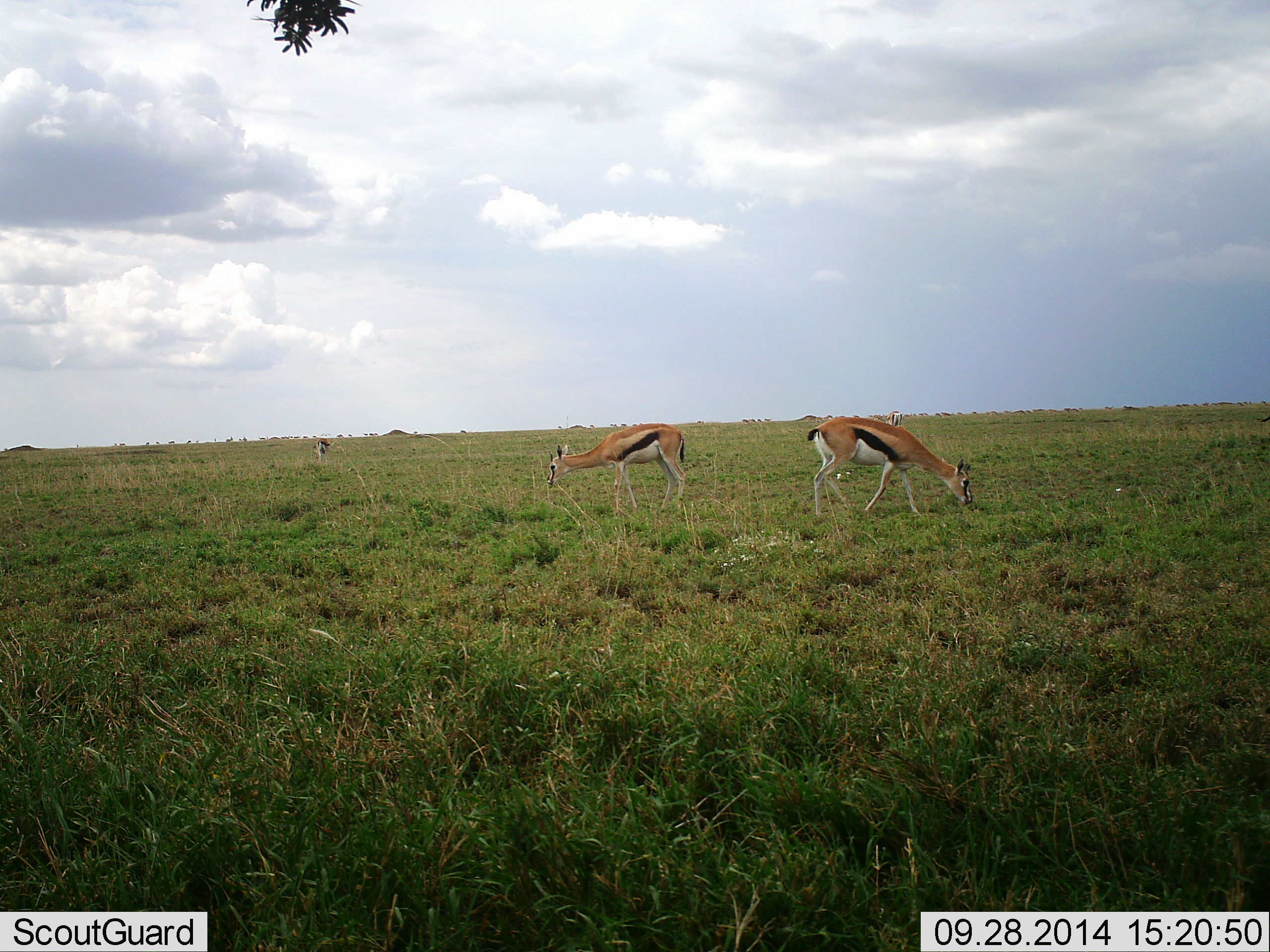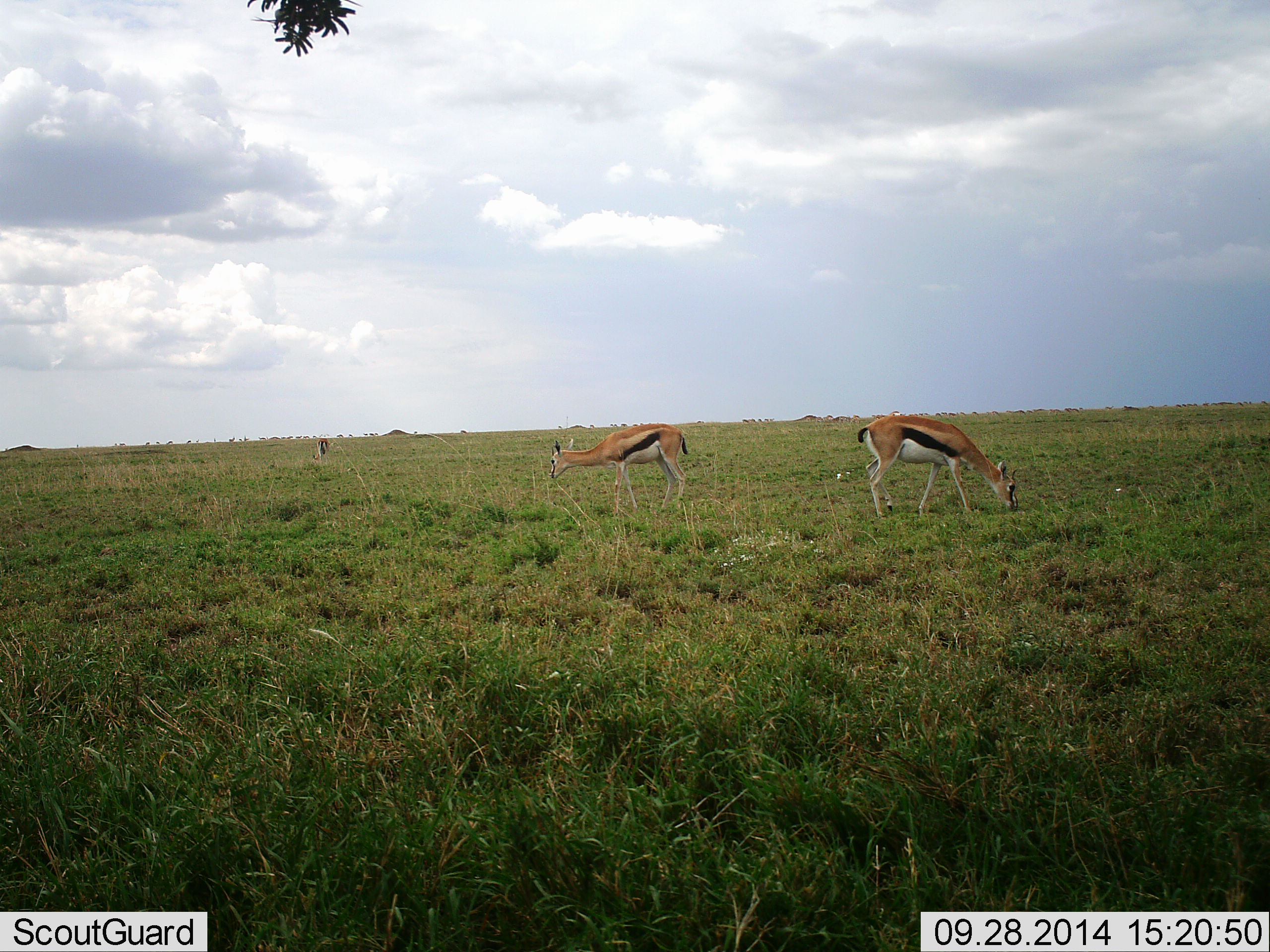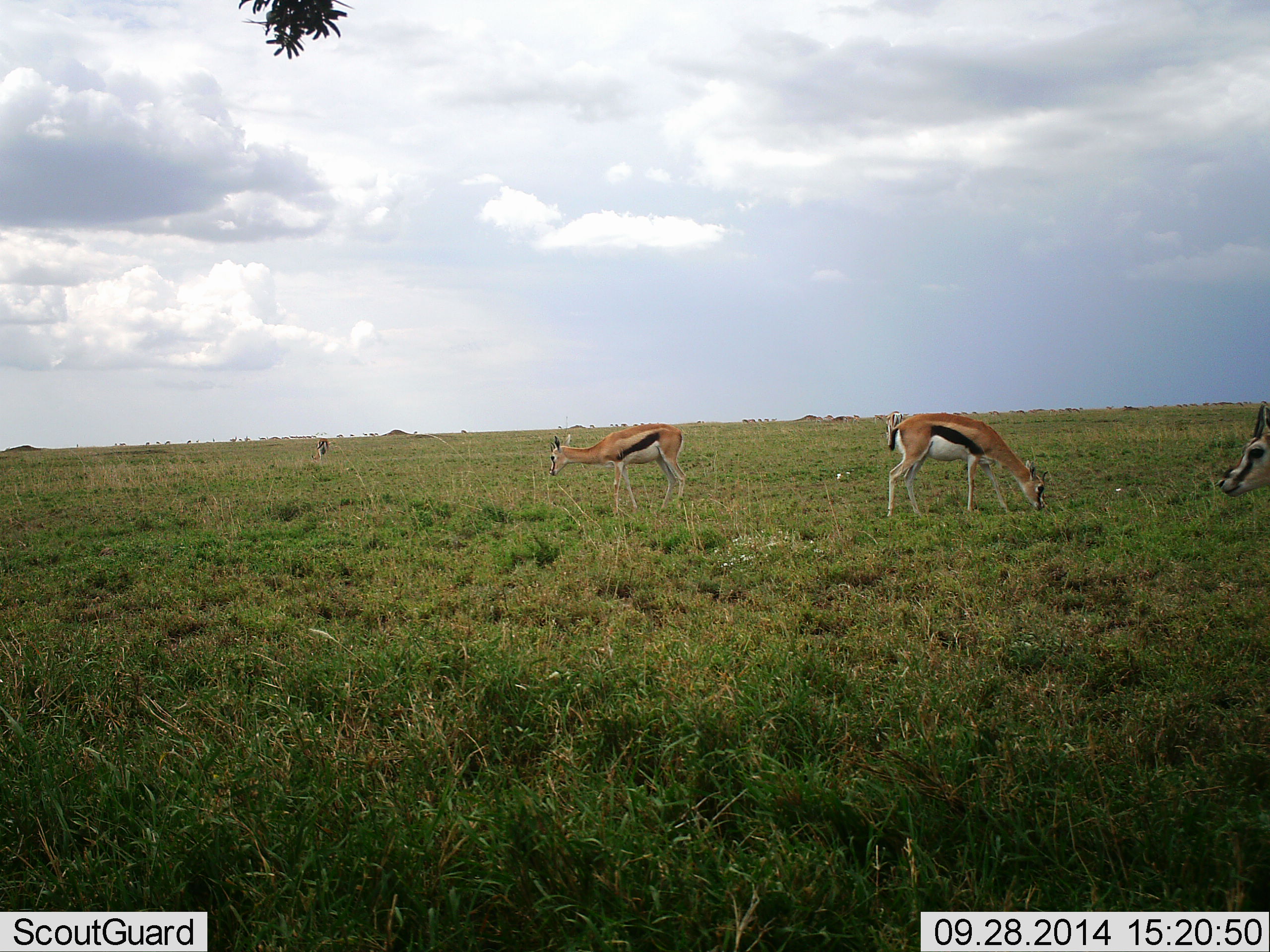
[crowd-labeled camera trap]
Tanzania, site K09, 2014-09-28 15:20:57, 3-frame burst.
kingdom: Animalia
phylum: Chordata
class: Mammalia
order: Artiodactyla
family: Bovidae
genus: Eudorcas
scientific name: Eudorcas thomsonii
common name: thomson's gazelle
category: gazellethomsons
Gazellethomsons (thomson's gazelle) (Eudorcas thomsonii), count 2. Behavior (volunteer vote fractions): standing 45%, resting 0%, moving 36%, interacting 0%. Young present (vote fraction): 0%. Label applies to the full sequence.